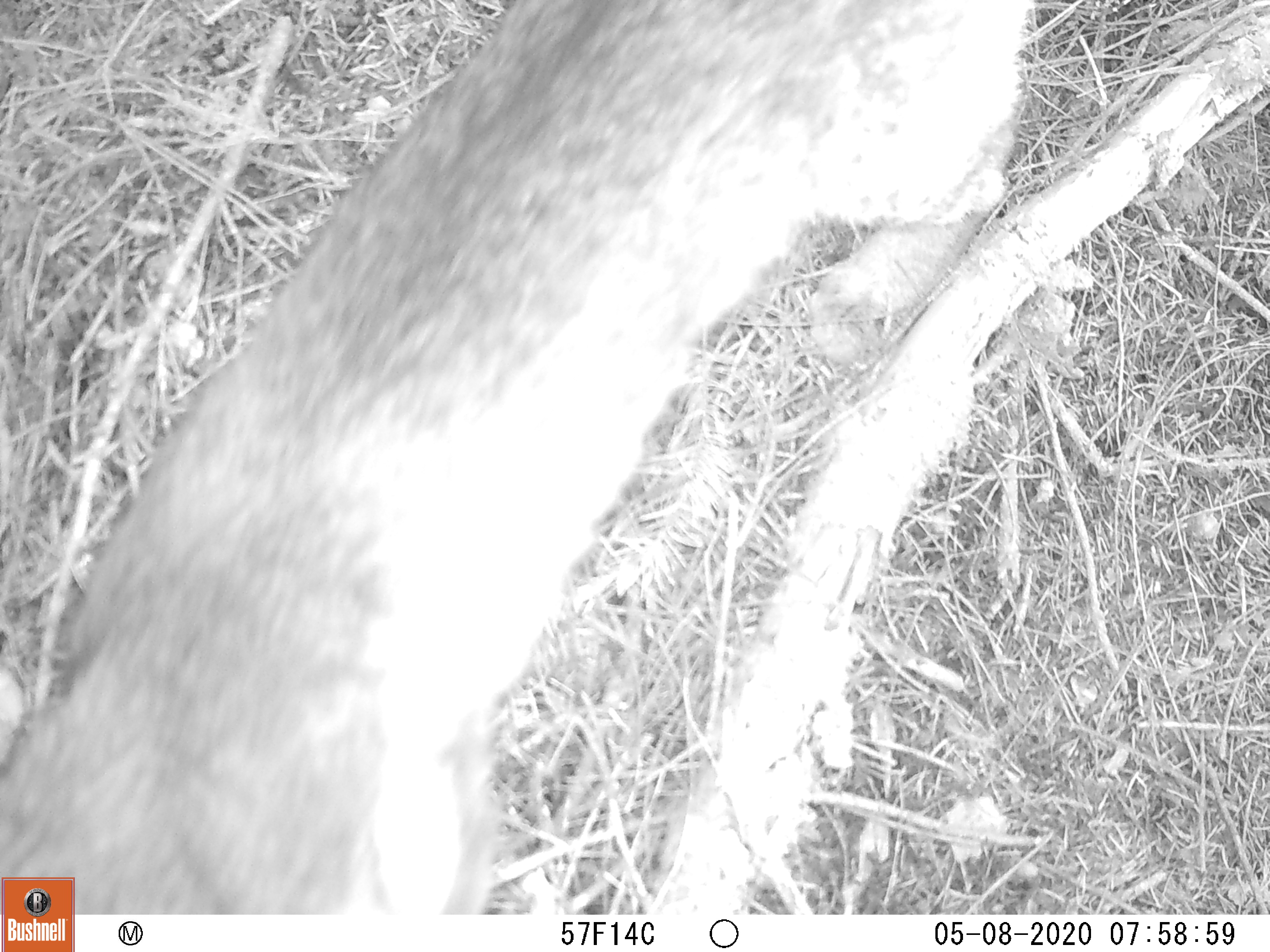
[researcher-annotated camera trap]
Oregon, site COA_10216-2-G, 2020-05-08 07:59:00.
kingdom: Animalia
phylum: Chordata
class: Mammalia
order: Carnivora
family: Felidae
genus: Lynx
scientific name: Lynx rufus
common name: bobcat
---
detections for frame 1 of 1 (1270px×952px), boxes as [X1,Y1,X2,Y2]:
bobcat: [1,2,1050,870]